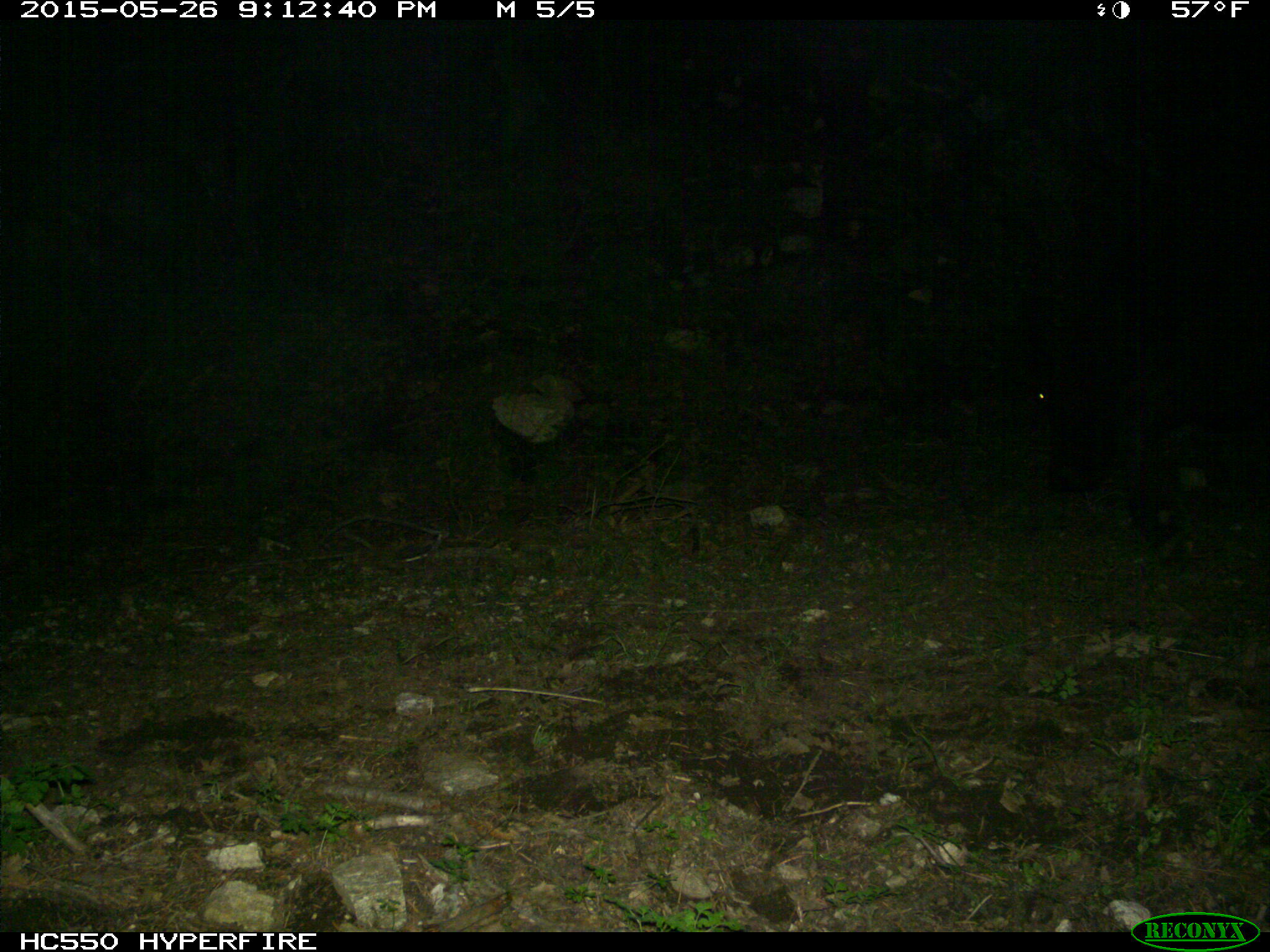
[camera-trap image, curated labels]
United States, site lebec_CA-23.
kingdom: Animalia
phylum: Chordata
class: Mammalia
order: Artiodactyla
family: Bovidae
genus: Bos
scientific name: Bos taurus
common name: domestic cow